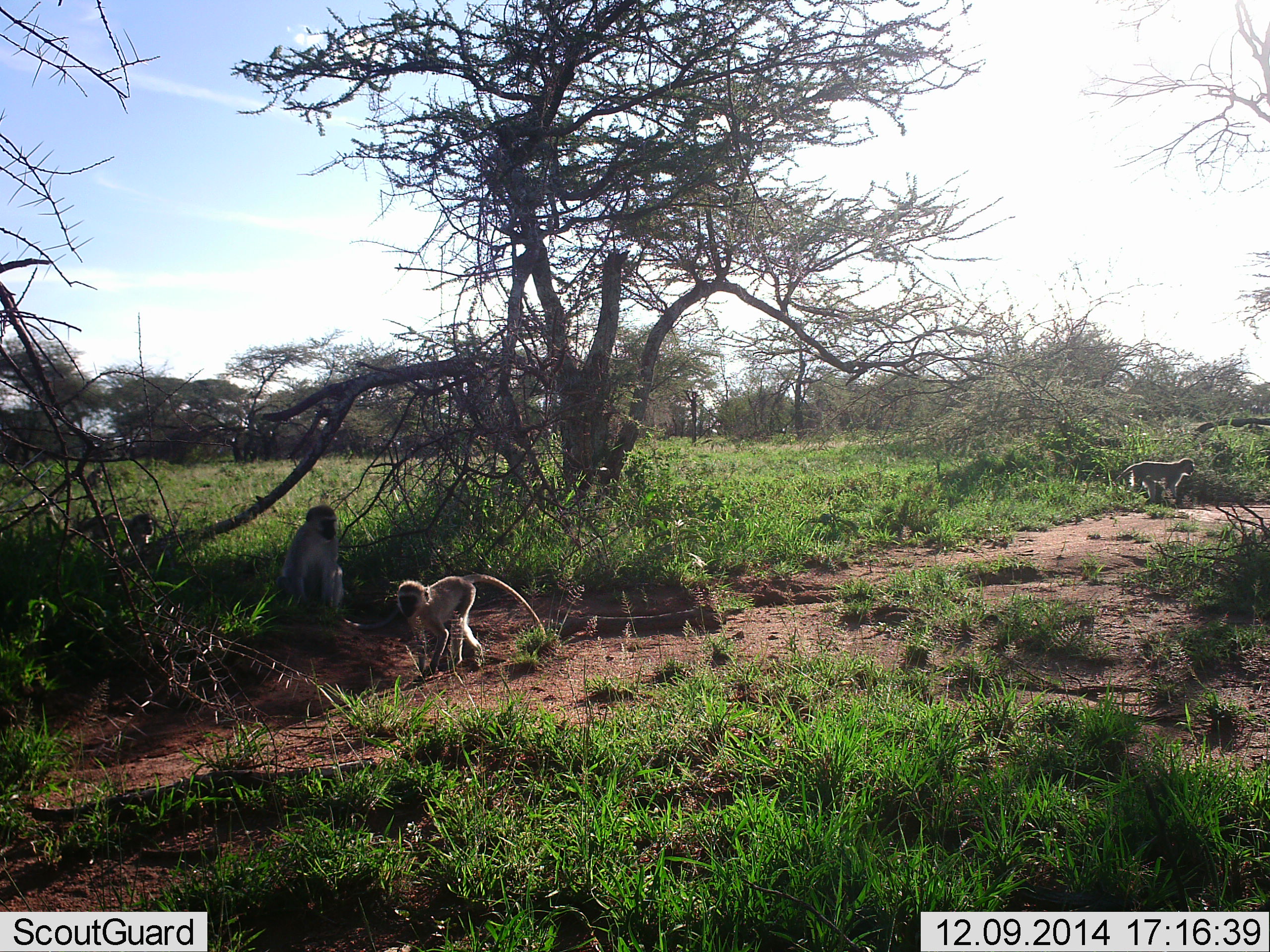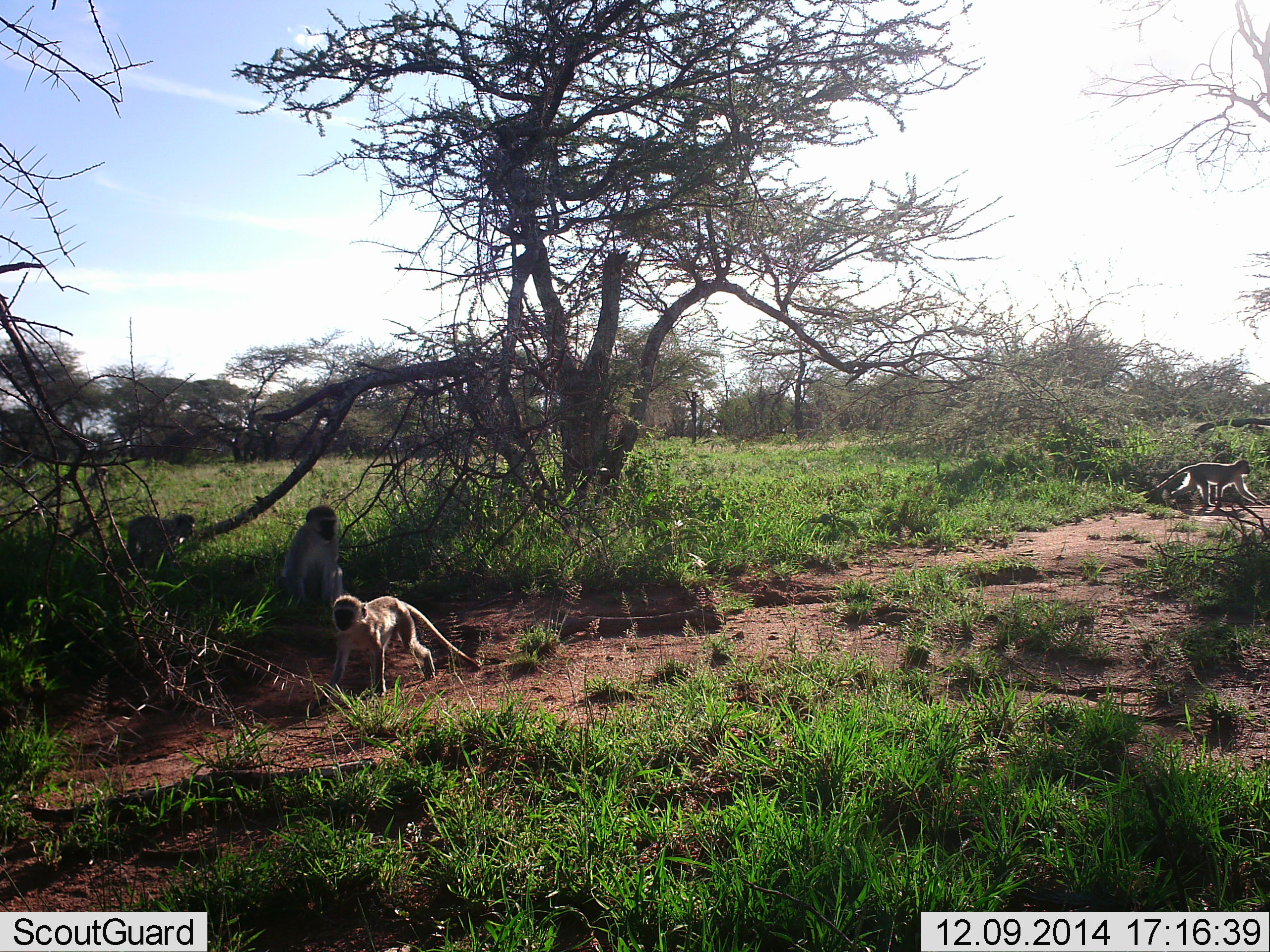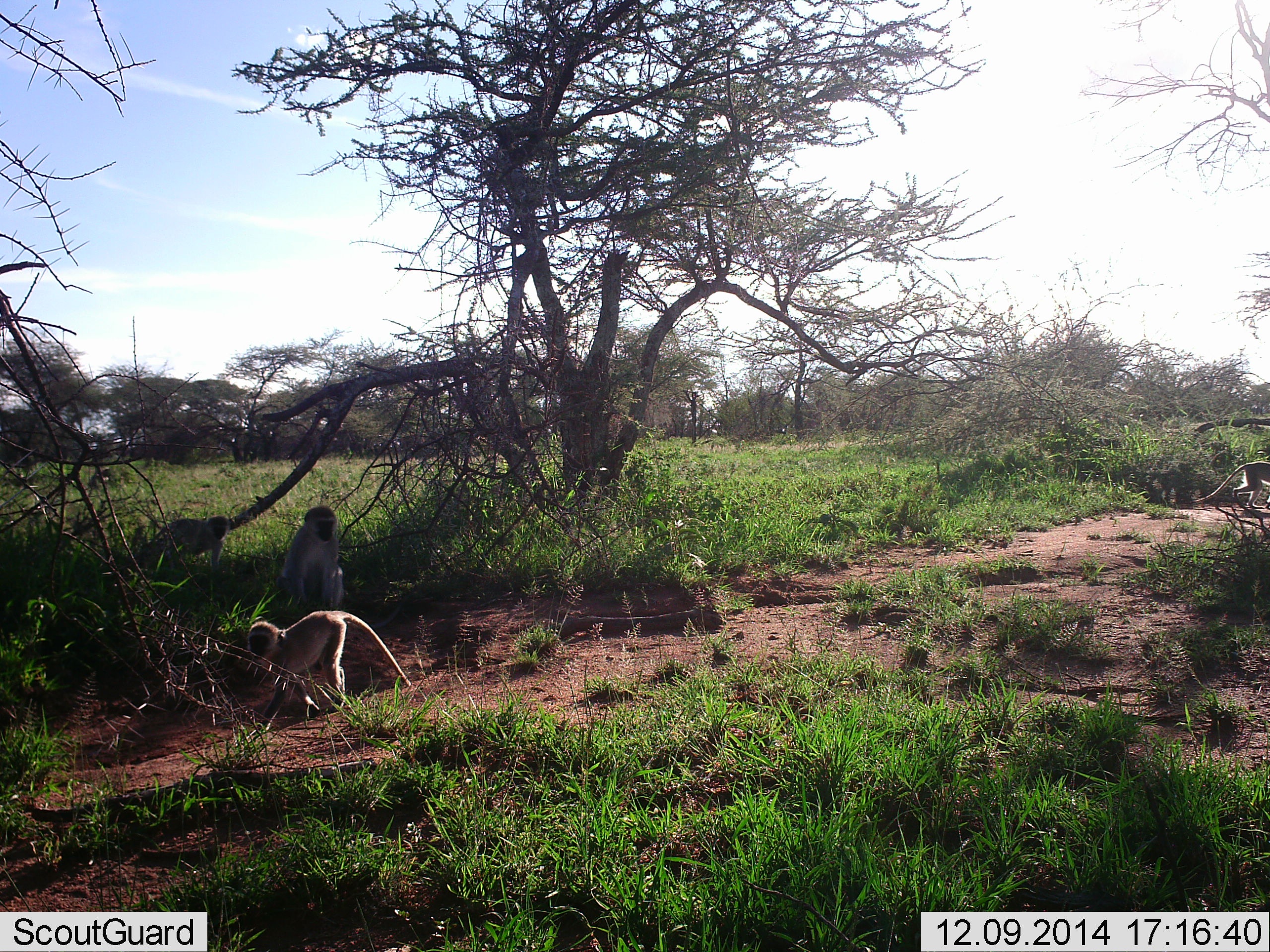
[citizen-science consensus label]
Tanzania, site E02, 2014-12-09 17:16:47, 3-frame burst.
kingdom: Animalia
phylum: Chordata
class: Mammalia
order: Primates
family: Cercopithecidae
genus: Chlorocebus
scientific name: Chlorocebus pygerythrus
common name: vervet monkey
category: monkeyvervet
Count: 4.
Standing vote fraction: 20%.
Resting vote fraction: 40%.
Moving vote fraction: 90%.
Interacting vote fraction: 0%.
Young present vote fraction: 0%.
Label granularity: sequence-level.